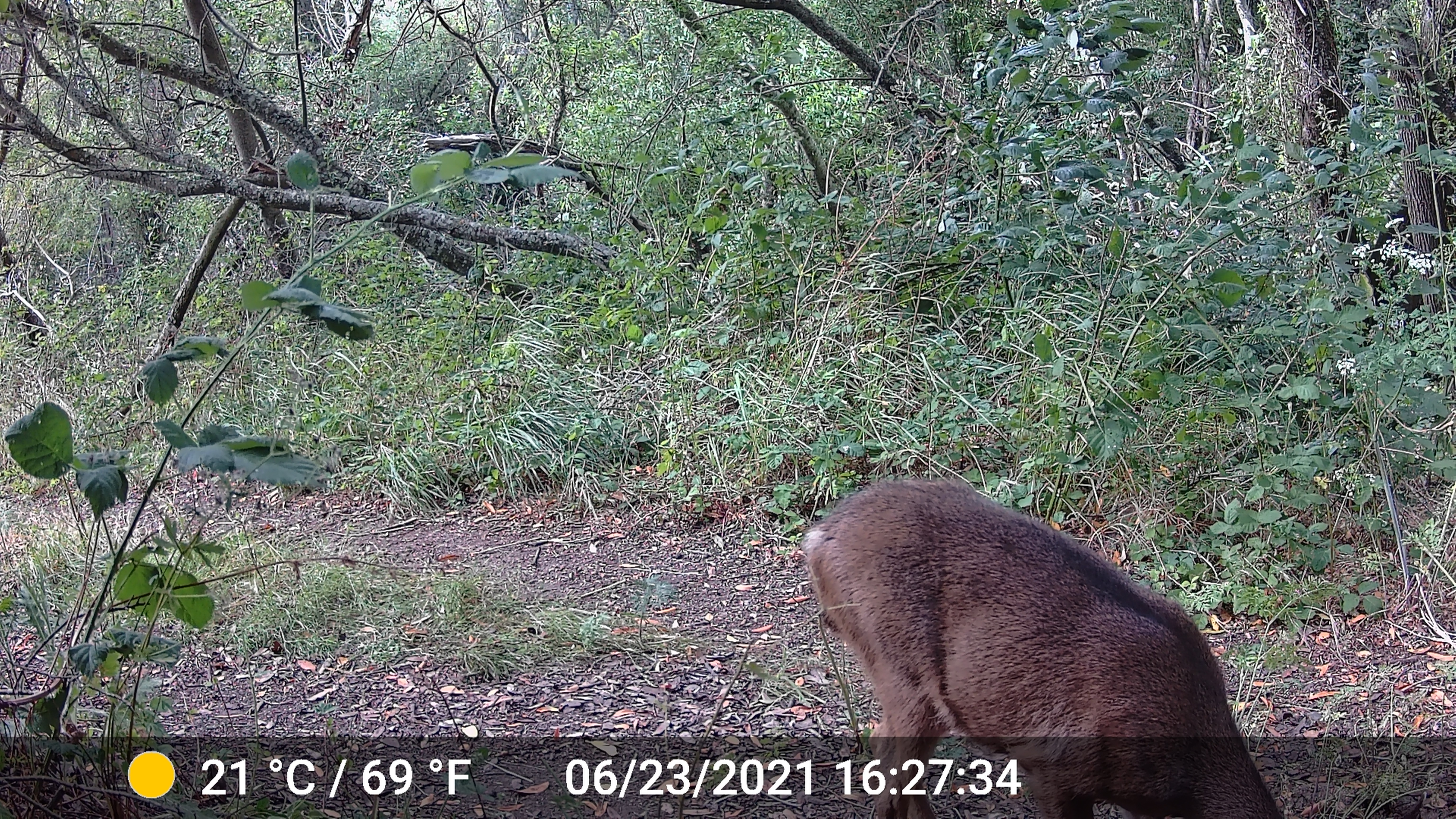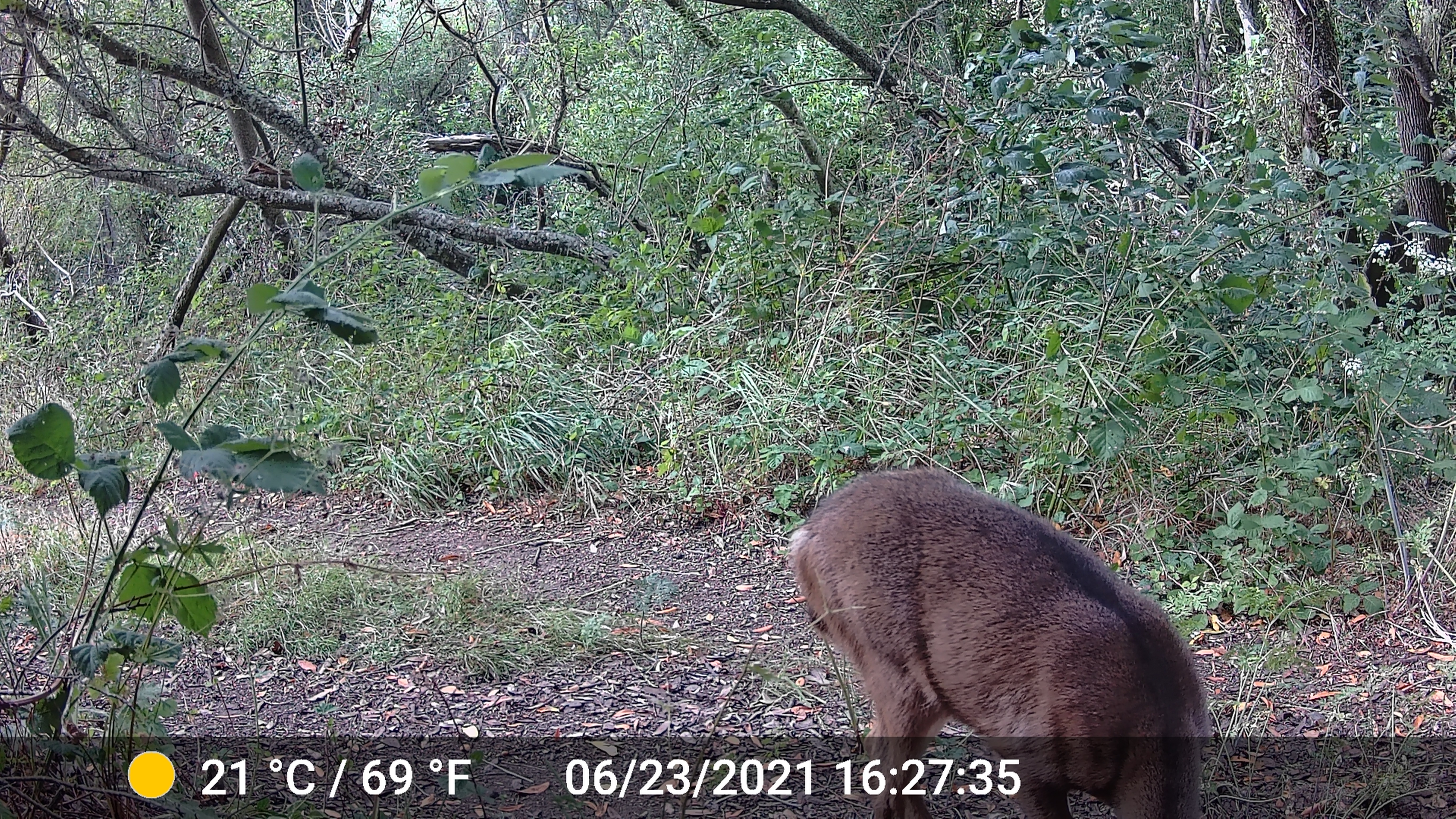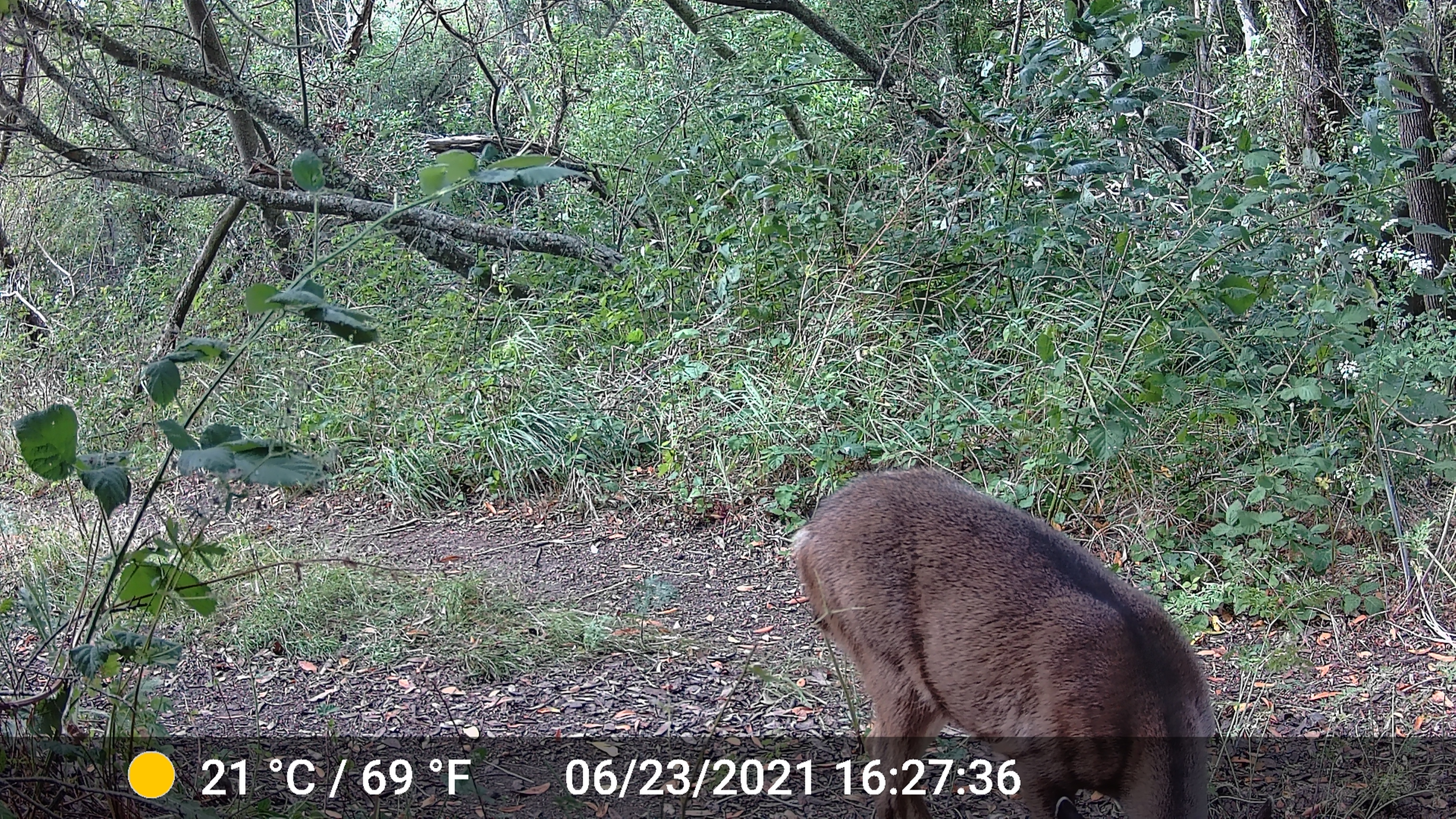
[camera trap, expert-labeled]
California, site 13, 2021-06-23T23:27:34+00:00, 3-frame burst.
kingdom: Animalia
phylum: Chordata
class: Mammalia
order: Artiodactyla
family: Cervidae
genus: Odocoileus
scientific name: Odocoileus hemionus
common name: mule deer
Mule deer (Odocoileus hemionus).